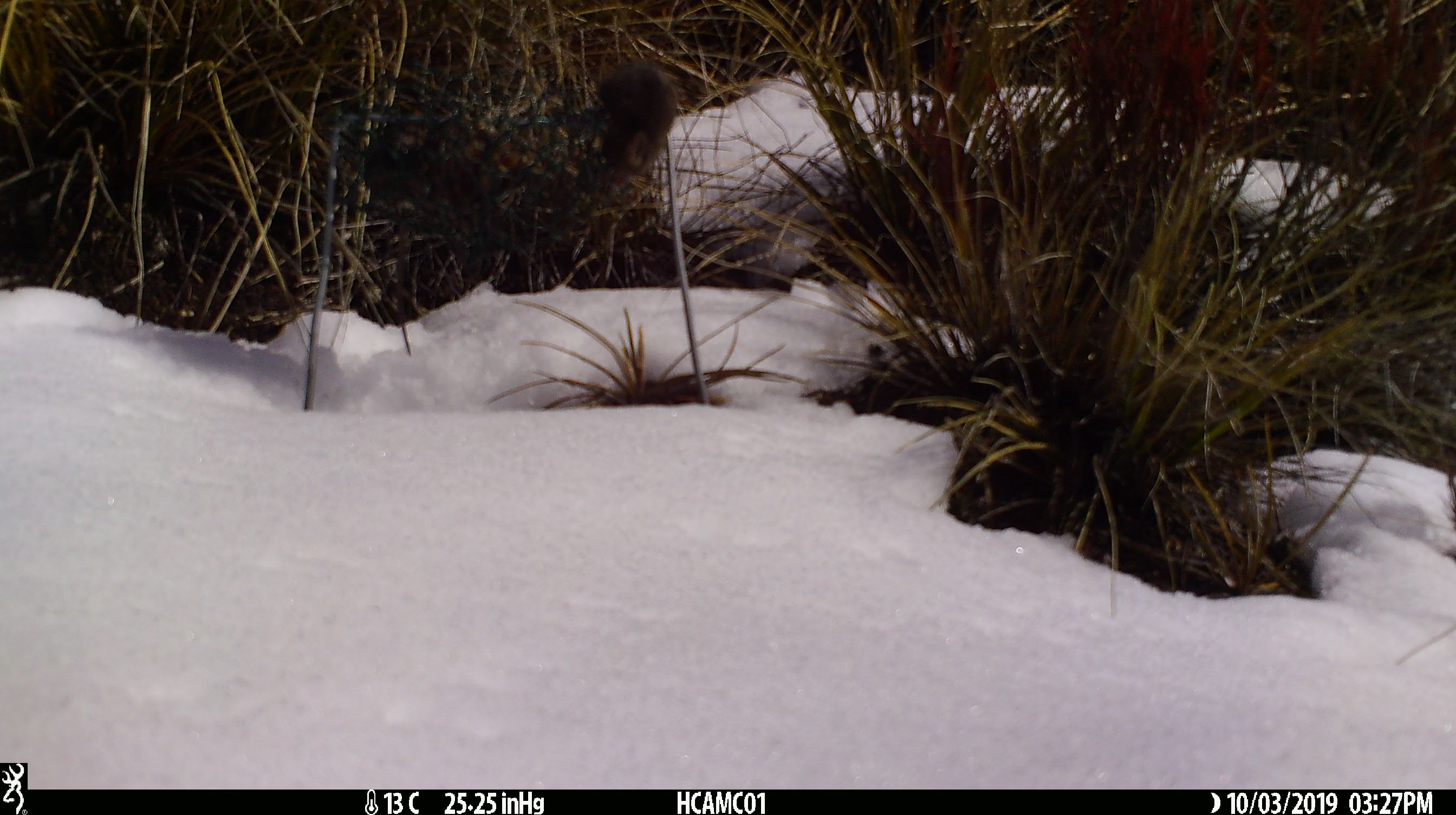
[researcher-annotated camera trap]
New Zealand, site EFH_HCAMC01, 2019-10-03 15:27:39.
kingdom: Animalia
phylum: Chordata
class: Mammalia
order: Rodentia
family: Muridae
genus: Mus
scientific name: Mus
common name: mouse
Mouse (Mus).